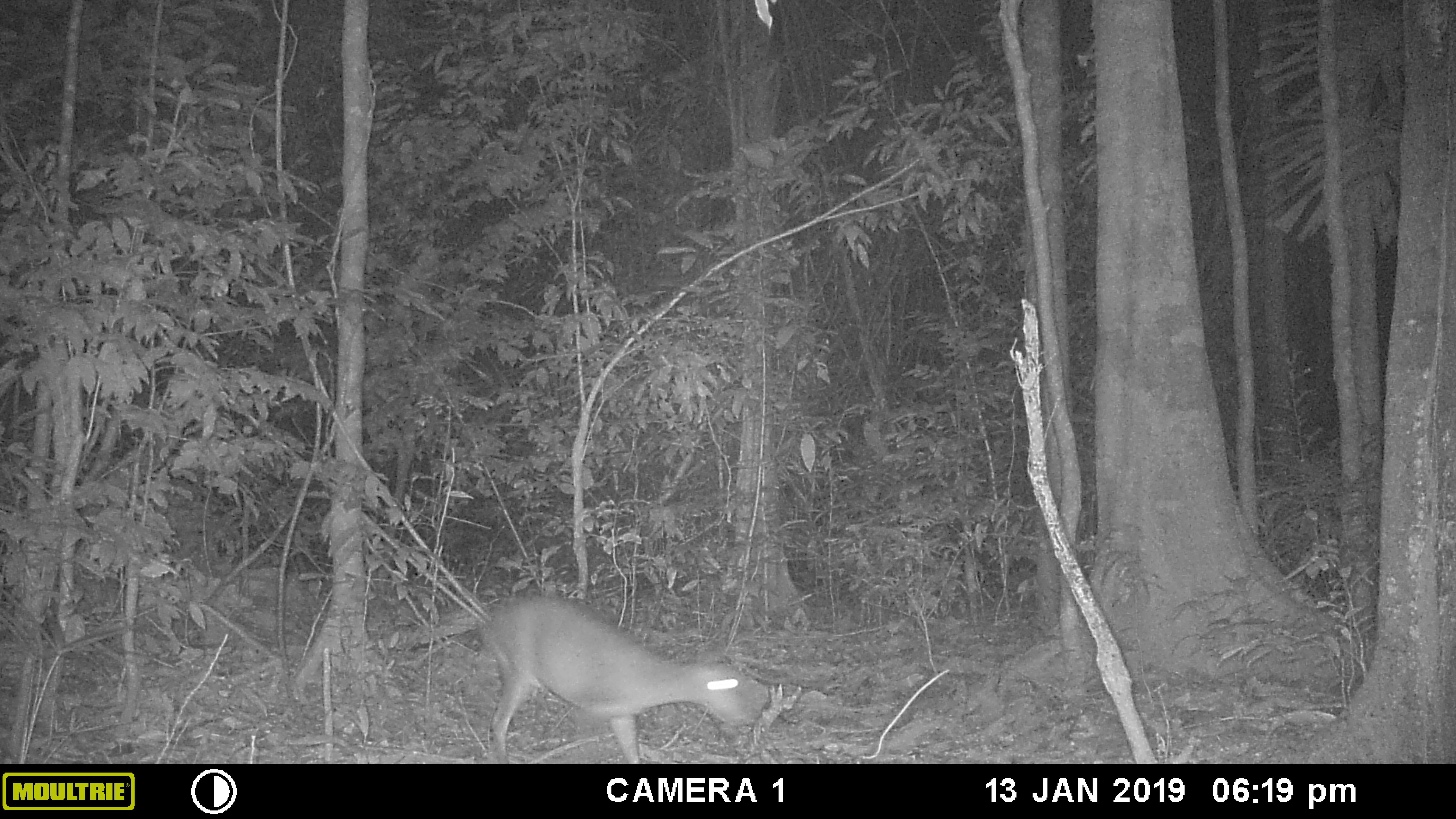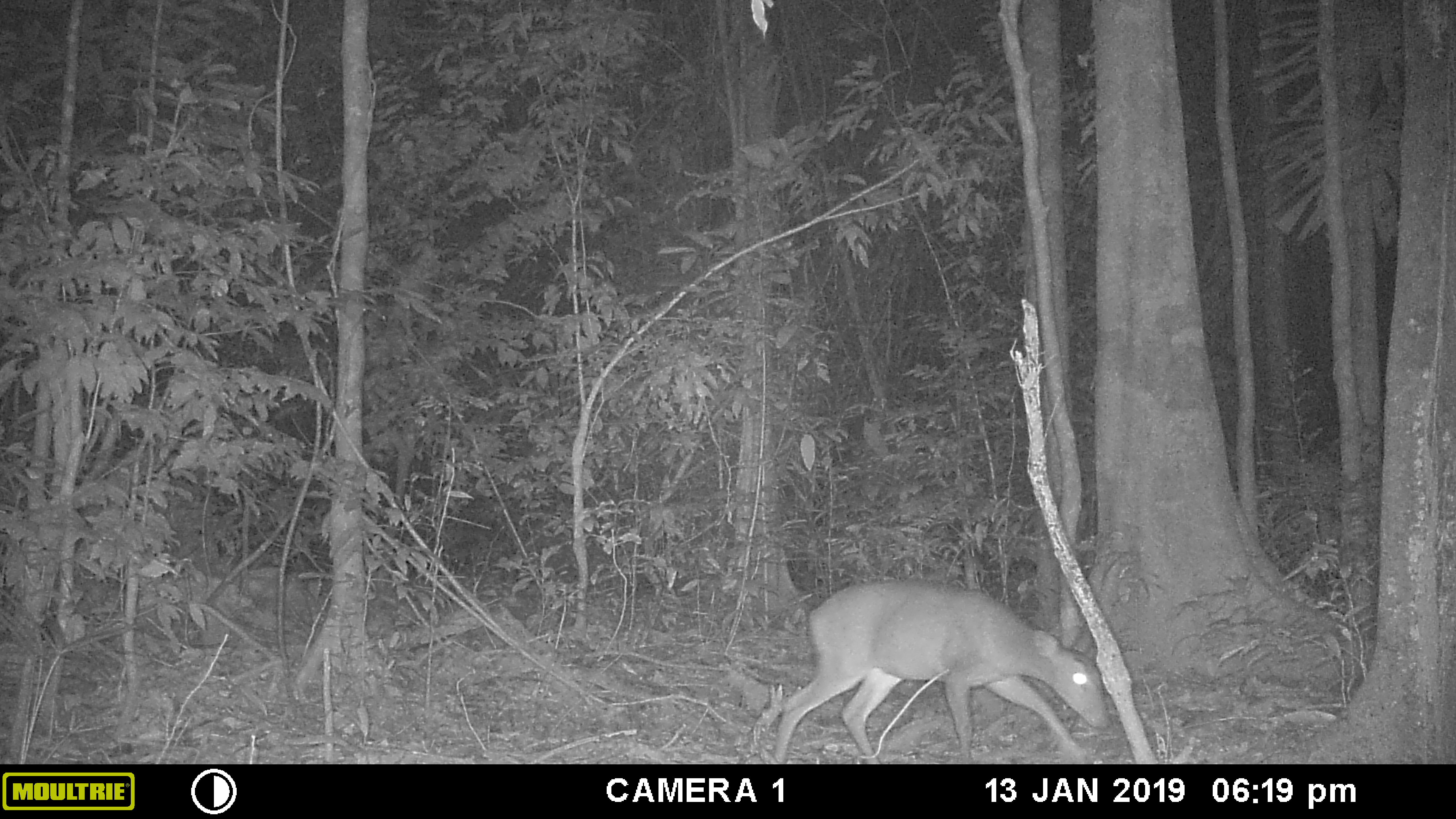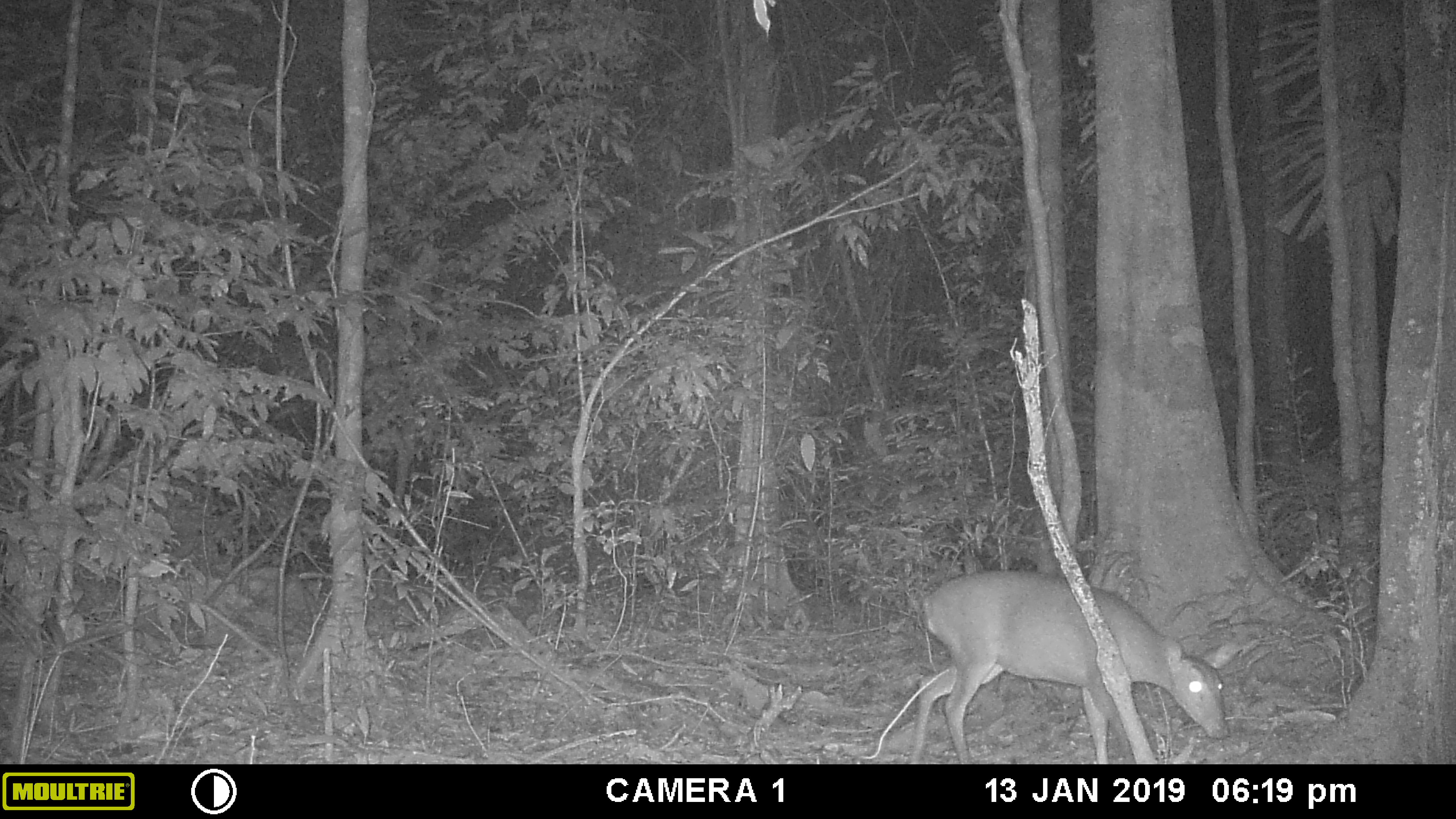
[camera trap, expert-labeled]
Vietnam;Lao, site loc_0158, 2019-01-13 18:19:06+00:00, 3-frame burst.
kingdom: Animalia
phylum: Chordata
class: Mammalia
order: Artiodactyla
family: Cervidae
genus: Muntiacus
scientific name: Muntiacus vuquangensis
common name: large-antlered muntjac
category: large antlered muntjac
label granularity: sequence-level